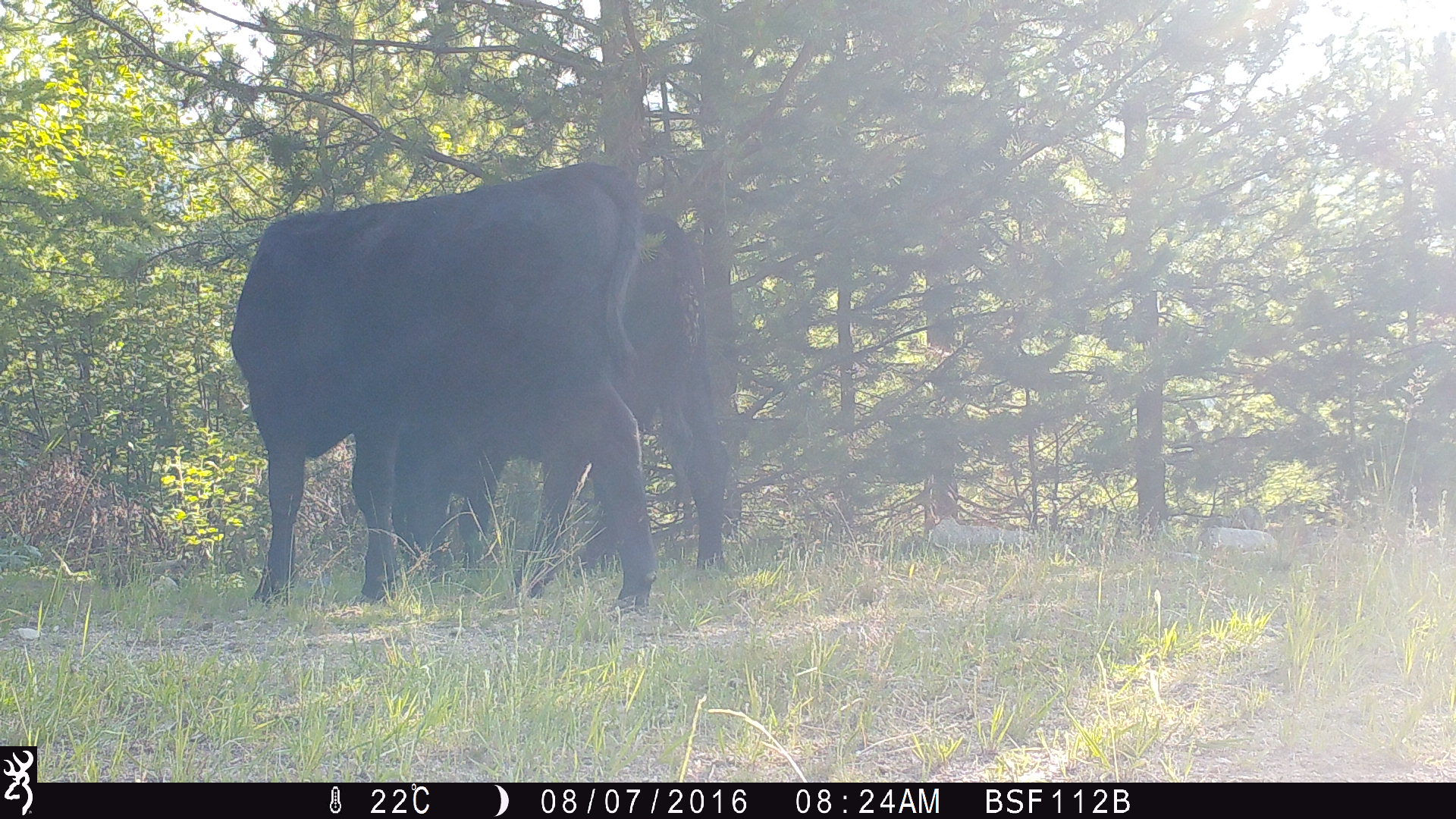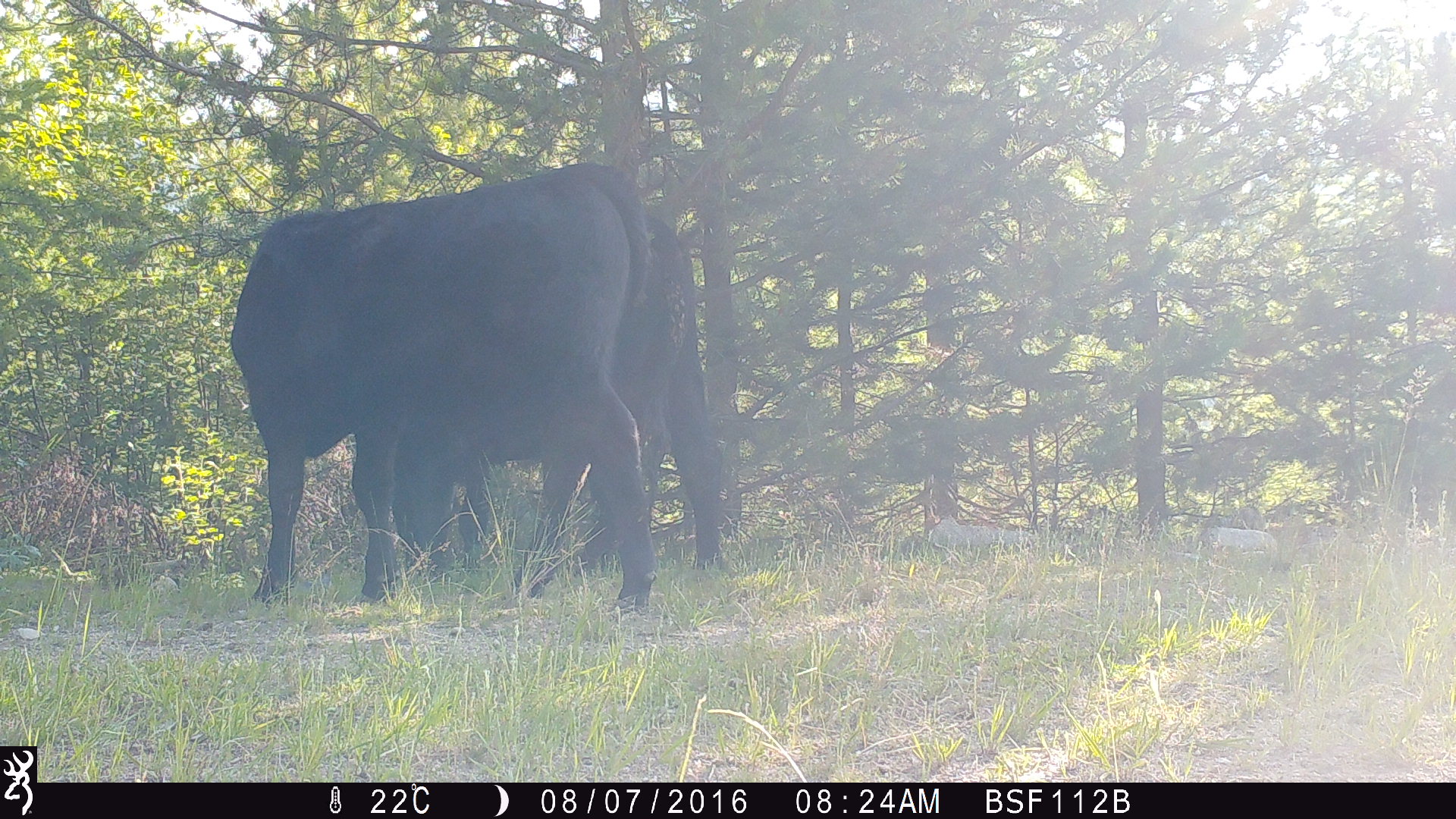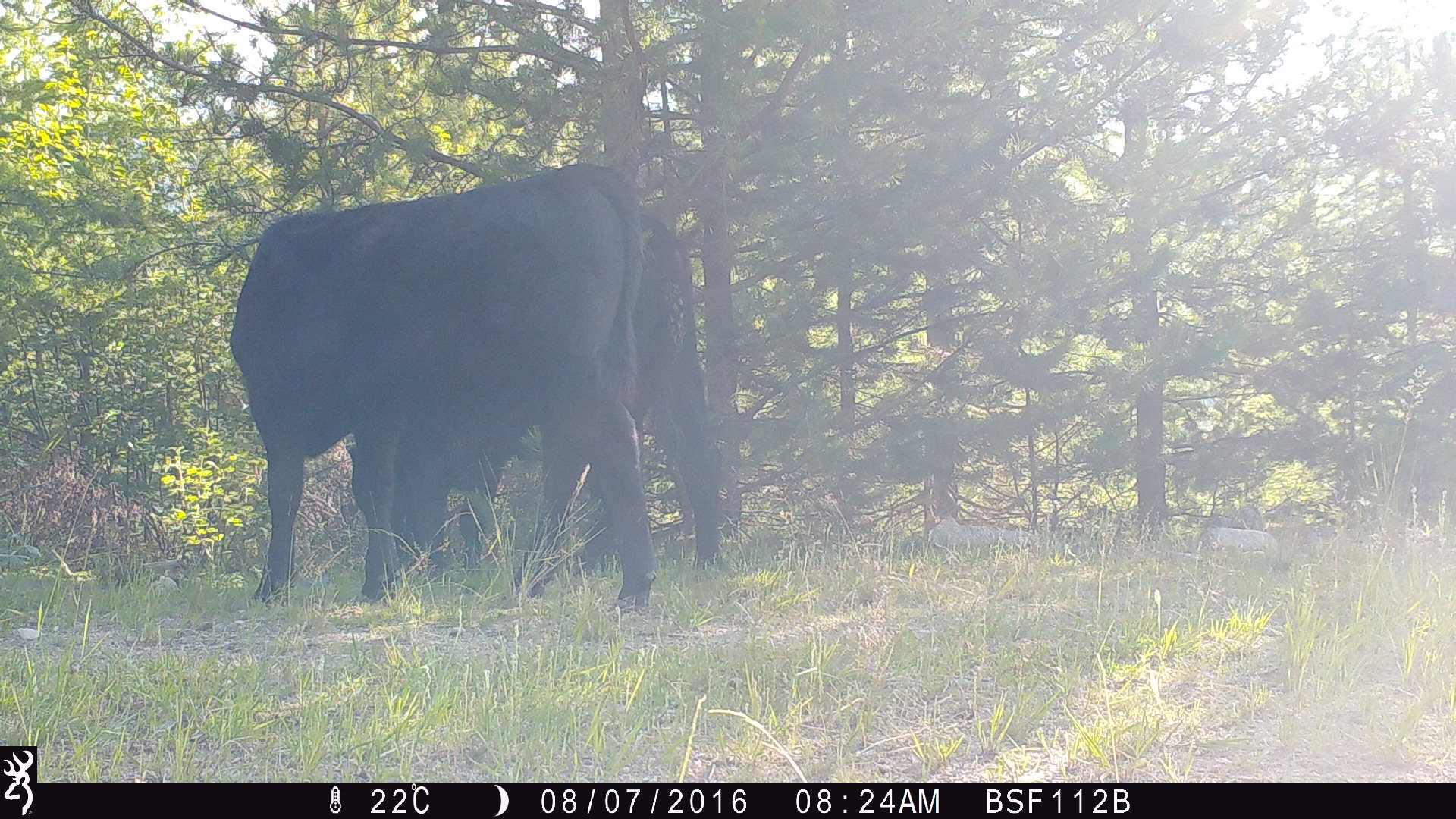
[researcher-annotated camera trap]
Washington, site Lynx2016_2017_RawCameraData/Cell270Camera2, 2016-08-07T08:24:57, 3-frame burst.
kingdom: Animalia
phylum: Chordata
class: Mammalia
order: Artiodactyla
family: Bovidae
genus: Bos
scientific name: Bos taurus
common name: domestic cattle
Domestic cattle (Bos taurus). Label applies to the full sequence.